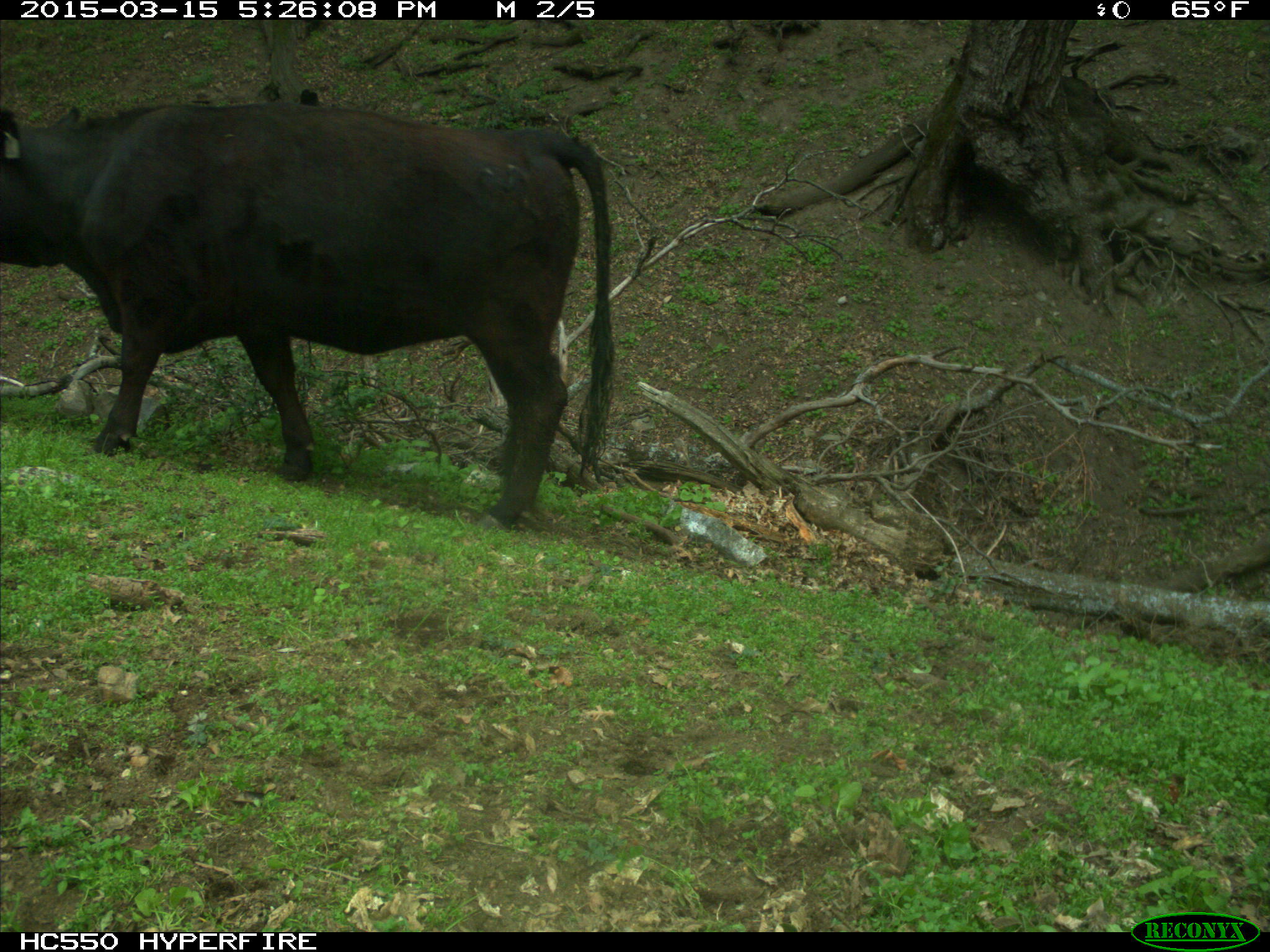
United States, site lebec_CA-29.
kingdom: Animalia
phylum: Chordata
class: Mammalia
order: Artiodactyla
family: Bovidae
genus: Bos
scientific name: Bos taurus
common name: domestic cow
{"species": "Bos taurus (domestic cow)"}